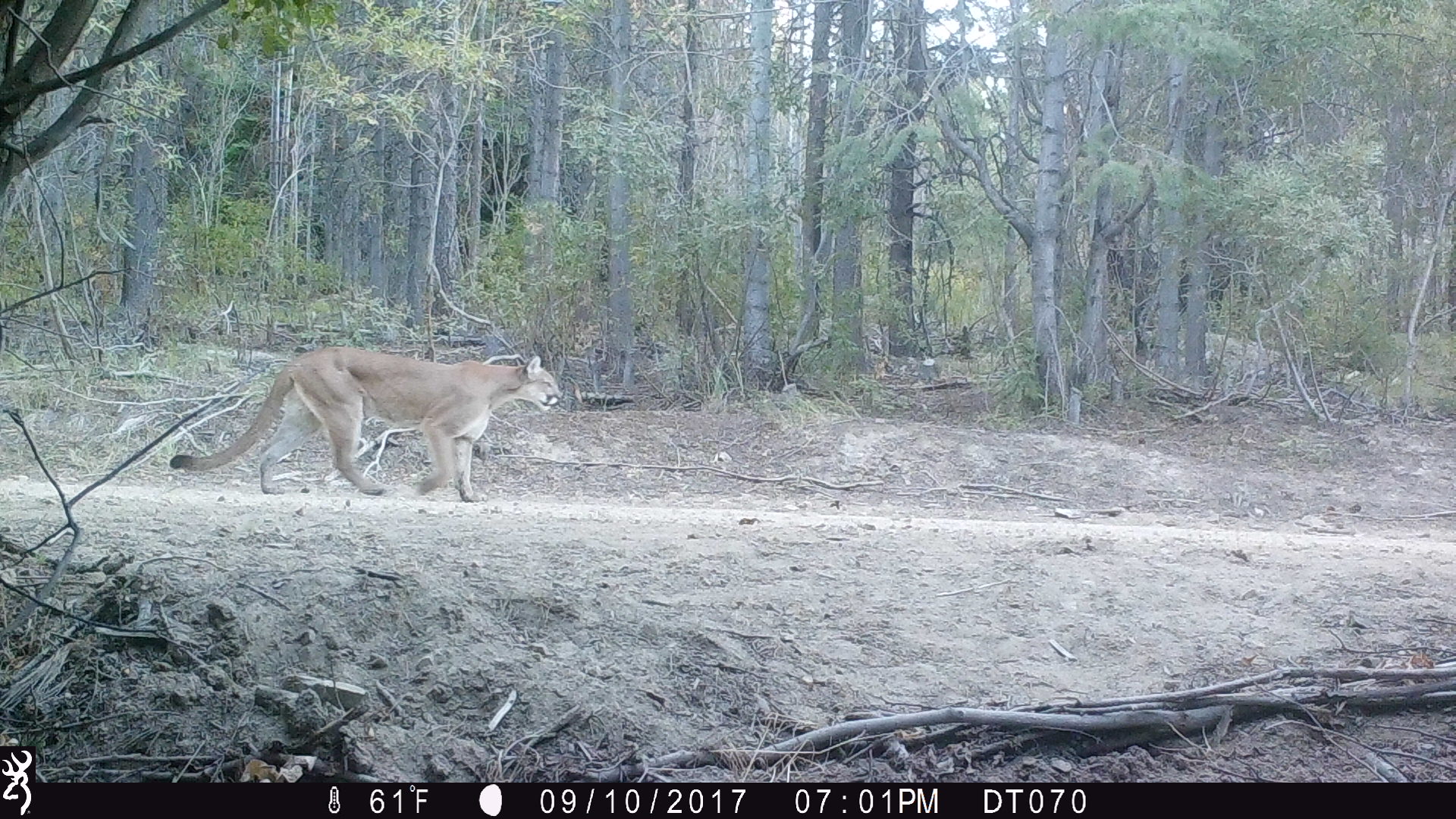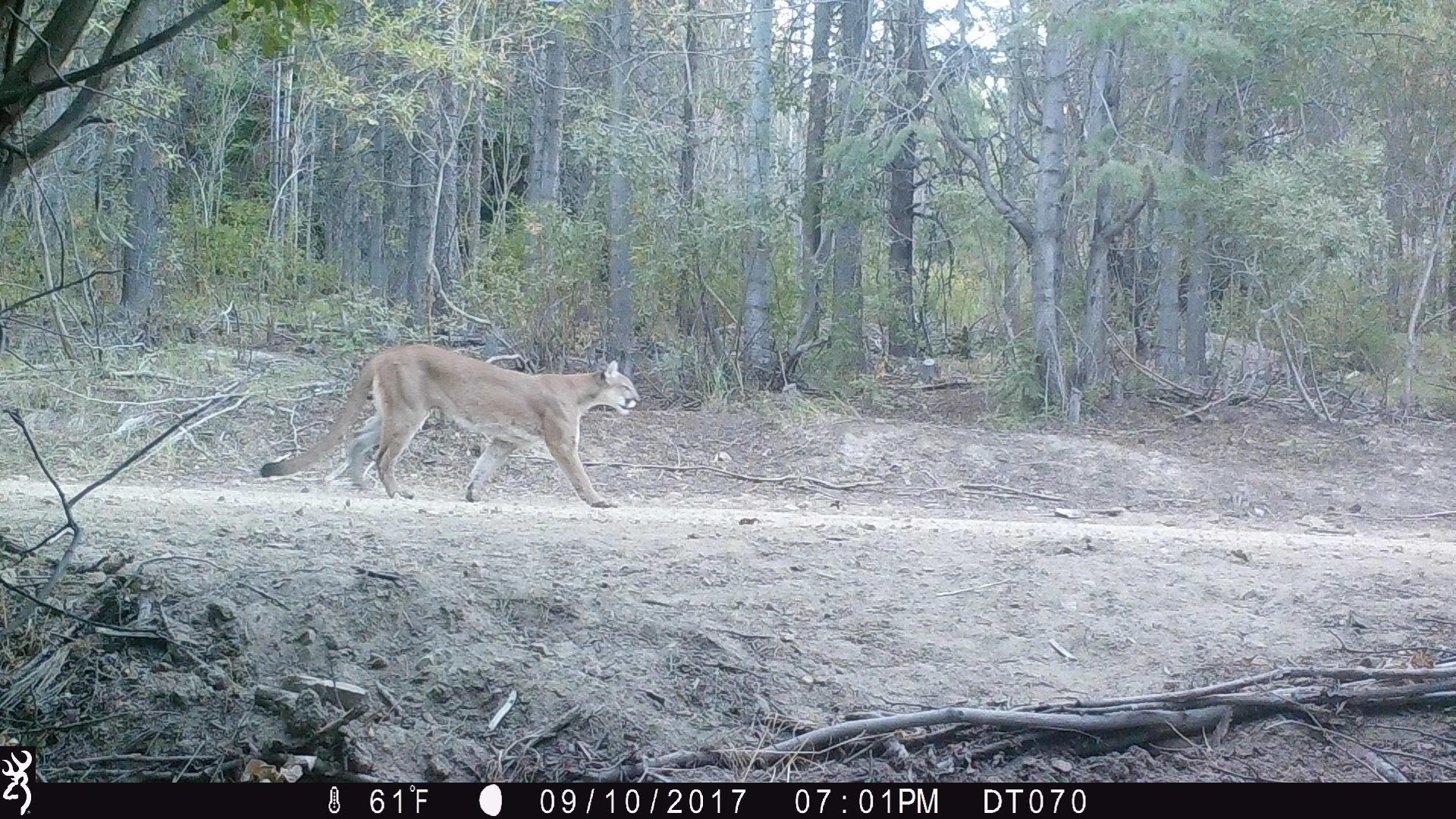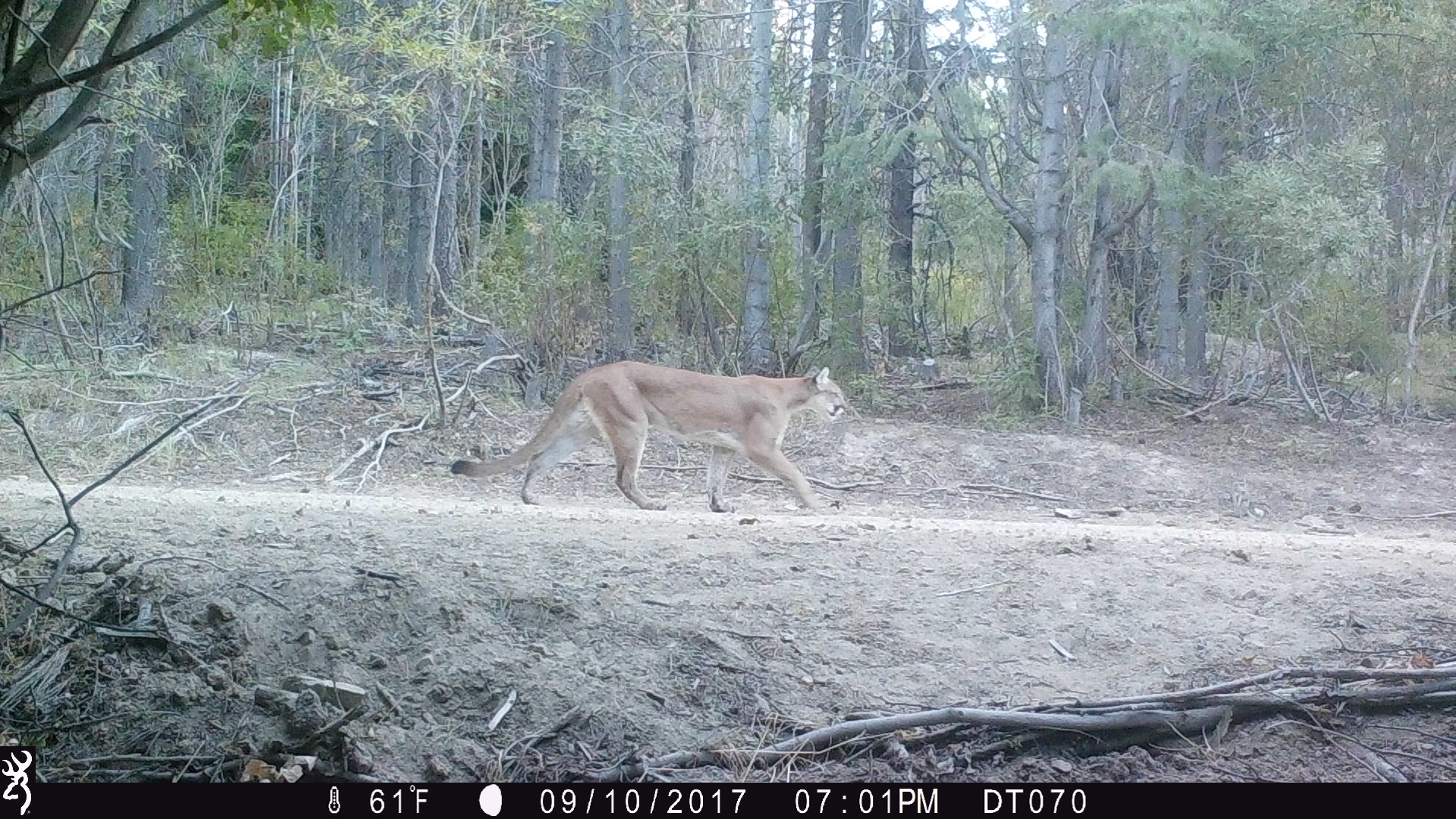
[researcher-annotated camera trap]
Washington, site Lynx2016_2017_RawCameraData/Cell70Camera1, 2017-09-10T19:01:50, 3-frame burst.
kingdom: Animalia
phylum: Chordata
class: Mammalia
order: Carnivora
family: Felidae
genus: Puma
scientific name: Puma concolor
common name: mountain lion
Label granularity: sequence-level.